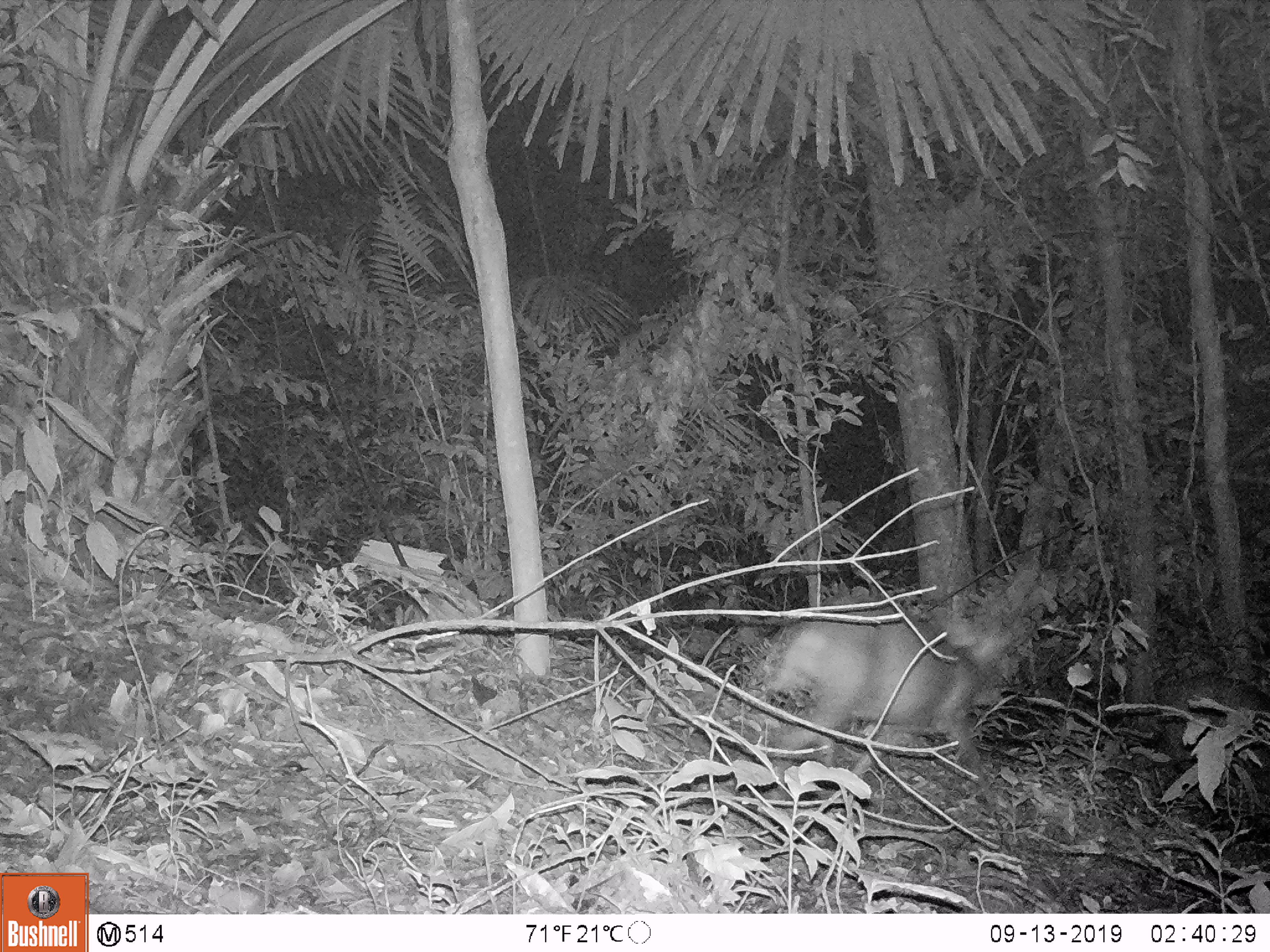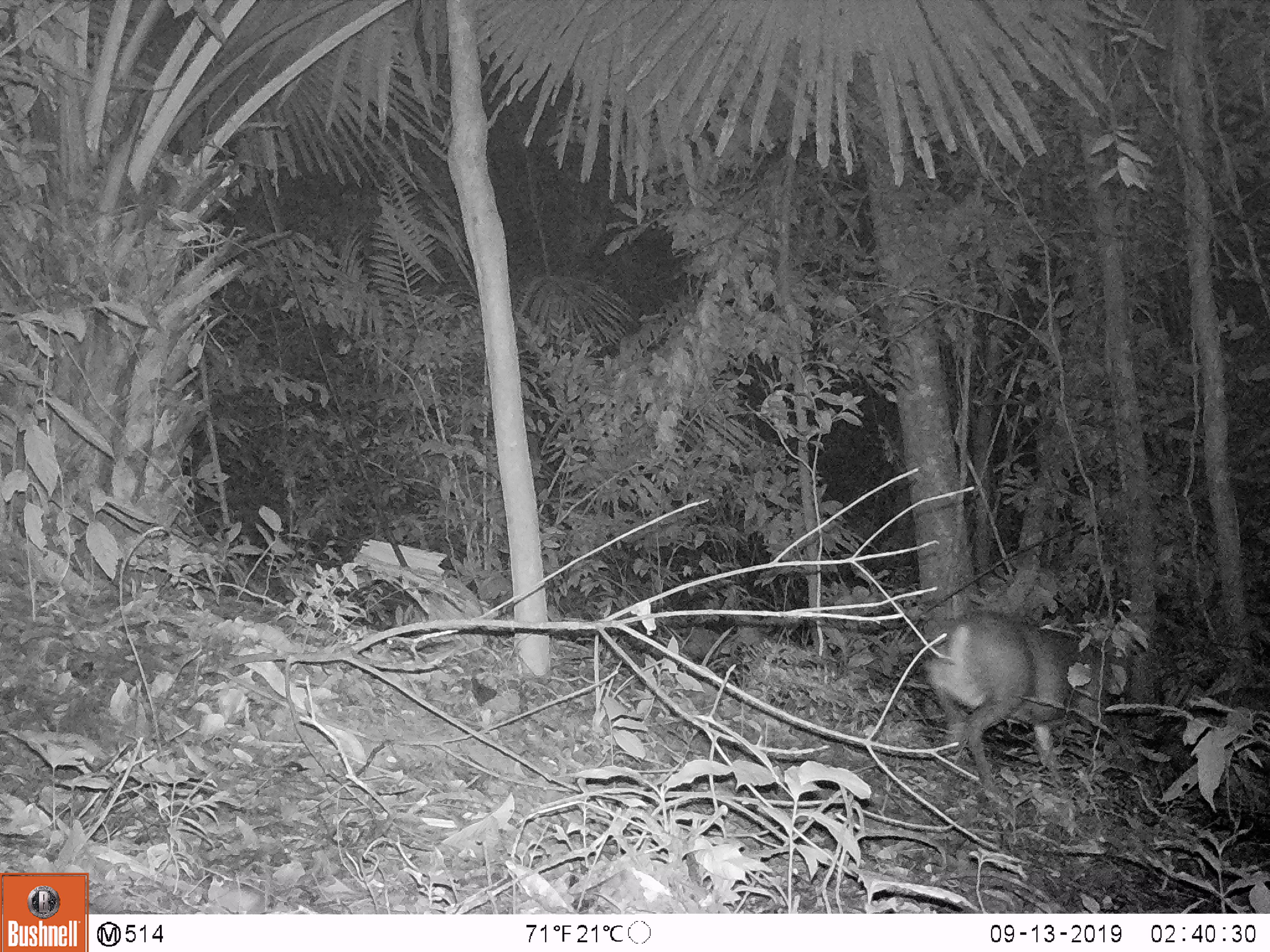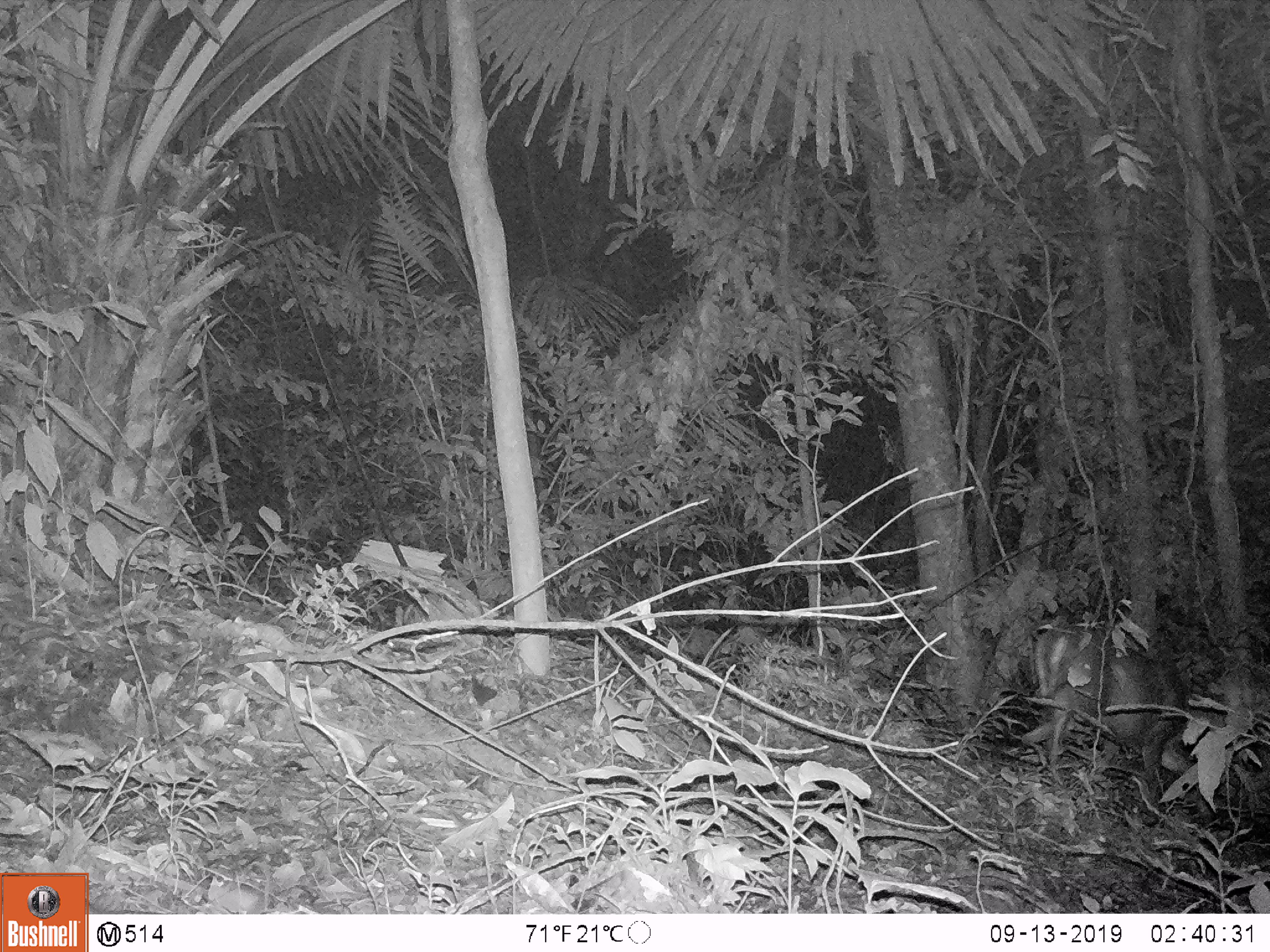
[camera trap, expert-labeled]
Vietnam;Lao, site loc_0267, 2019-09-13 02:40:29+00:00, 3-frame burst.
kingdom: Animalia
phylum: Chordata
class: Mammalia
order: Artiodactyla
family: Cervidae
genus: Muntiacus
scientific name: Muntiacus rooseveltorum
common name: roosevelt's muntjac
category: roosevelts muntjac group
Roosevelts muntjac group (roosevelt's muntjac) (Muntiacus rooseveltorum). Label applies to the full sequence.